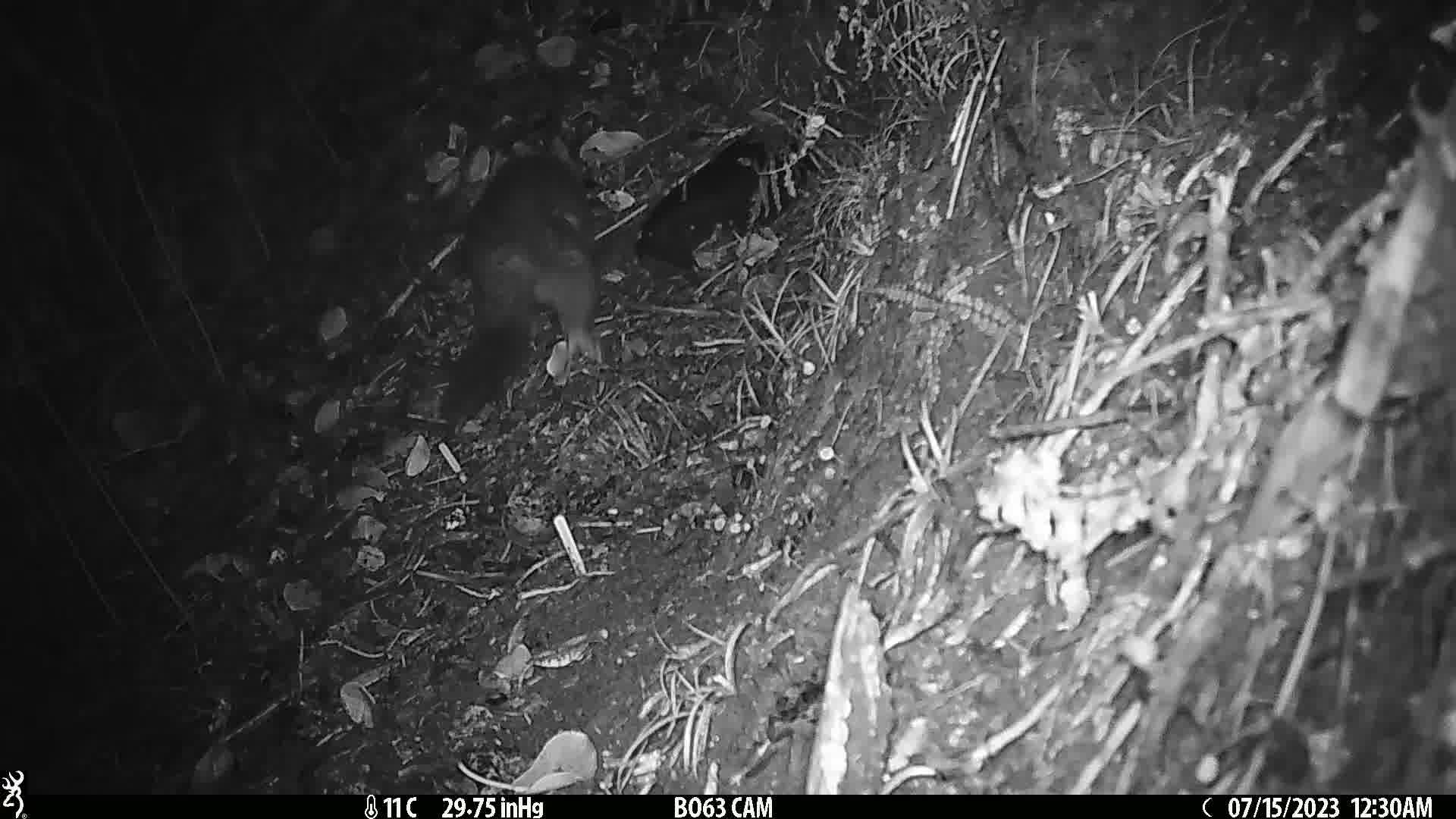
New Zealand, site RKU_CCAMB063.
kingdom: Animalia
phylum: Chordata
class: Mammalia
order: Diprotodontia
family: Phalangeridae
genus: Trichosurus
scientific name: Trichosurus vulpecula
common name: common brushtail possum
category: possum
Possum (common brushtail possum) (Trichosurus vulpecula).